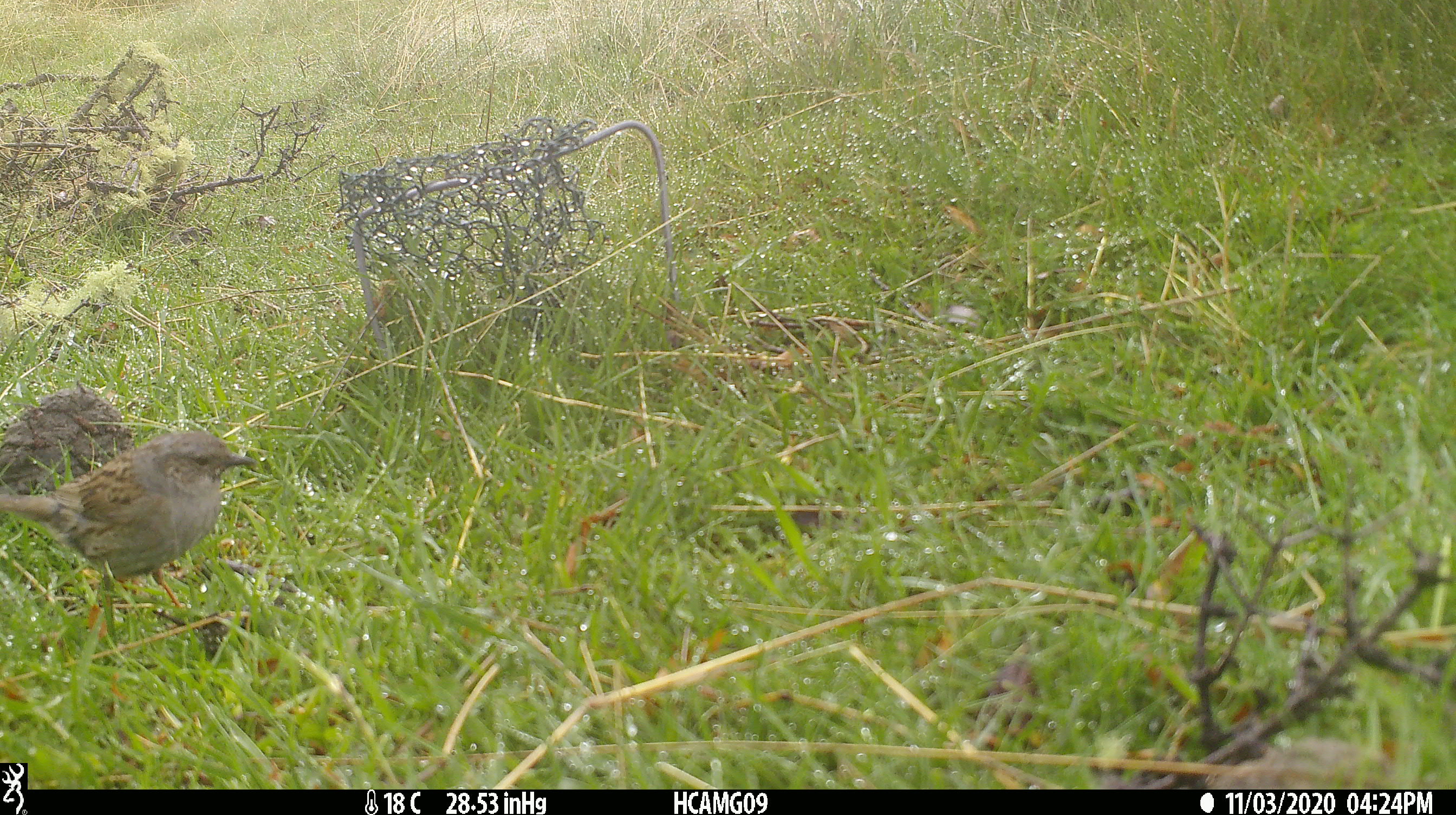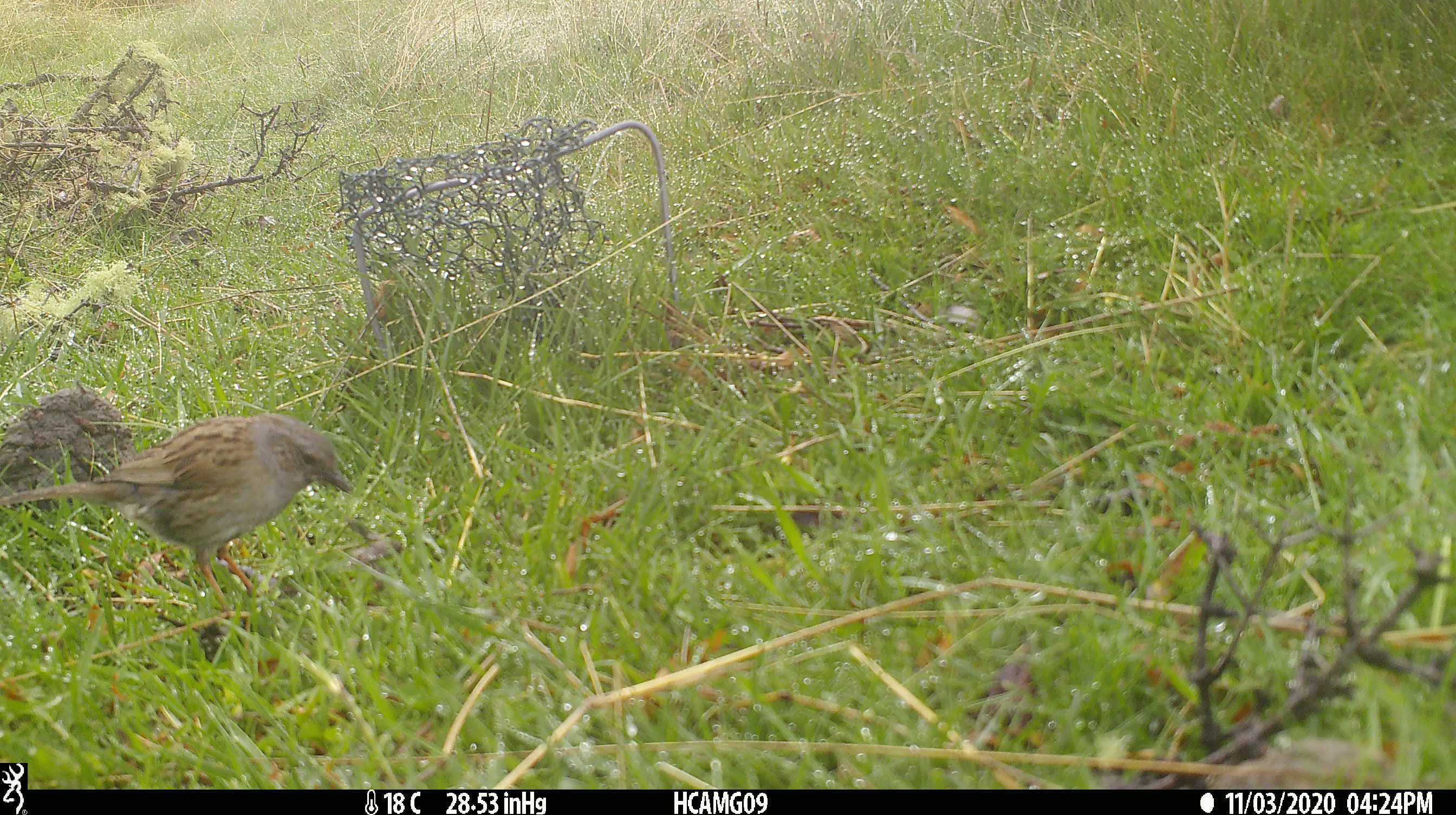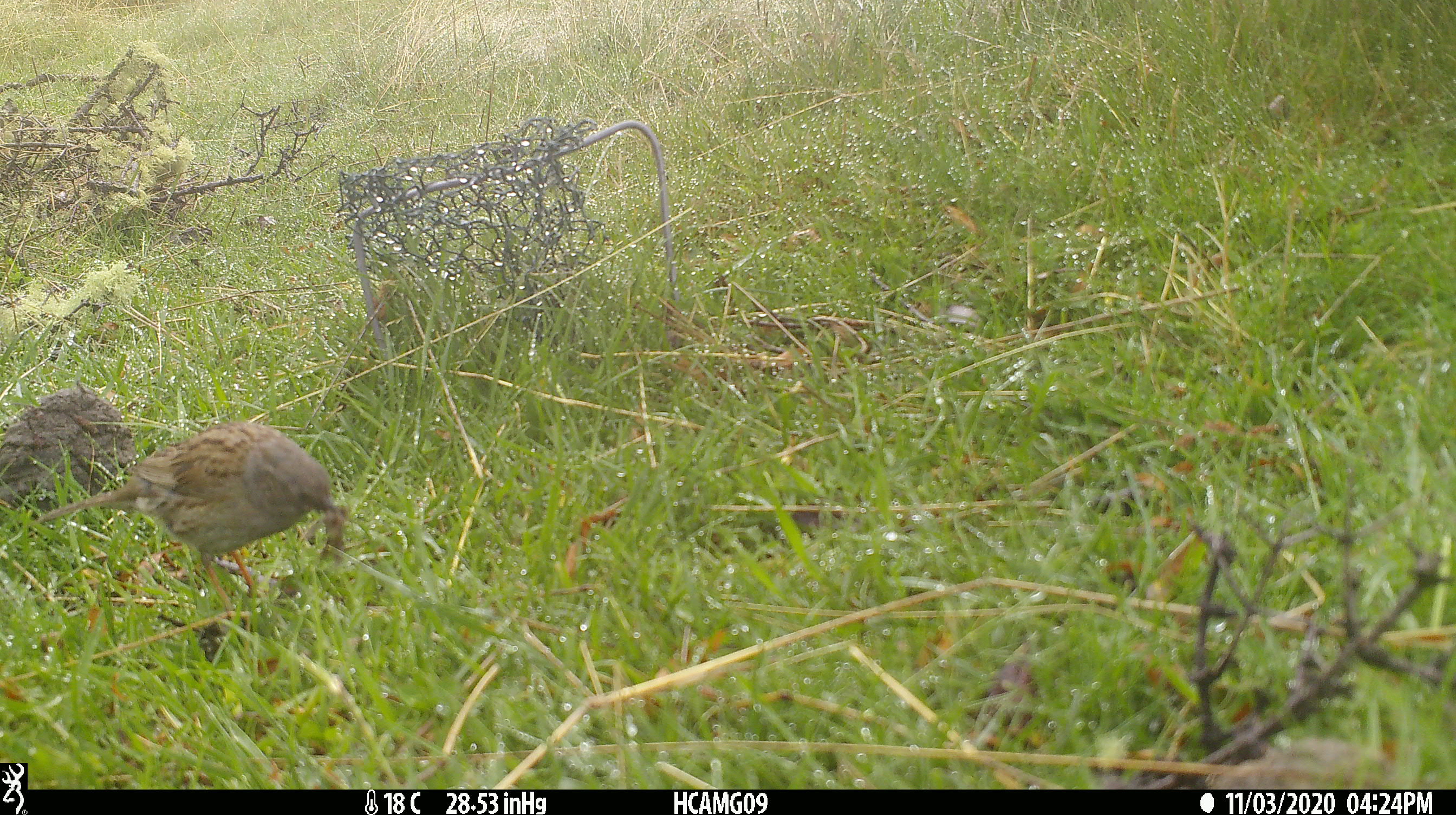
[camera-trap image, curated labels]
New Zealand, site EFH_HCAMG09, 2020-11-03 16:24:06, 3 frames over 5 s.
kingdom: Animalia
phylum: Chordata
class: Aves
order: Passeriformes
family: Prunellidae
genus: Prunella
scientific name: Prunella modularis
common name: dunnock